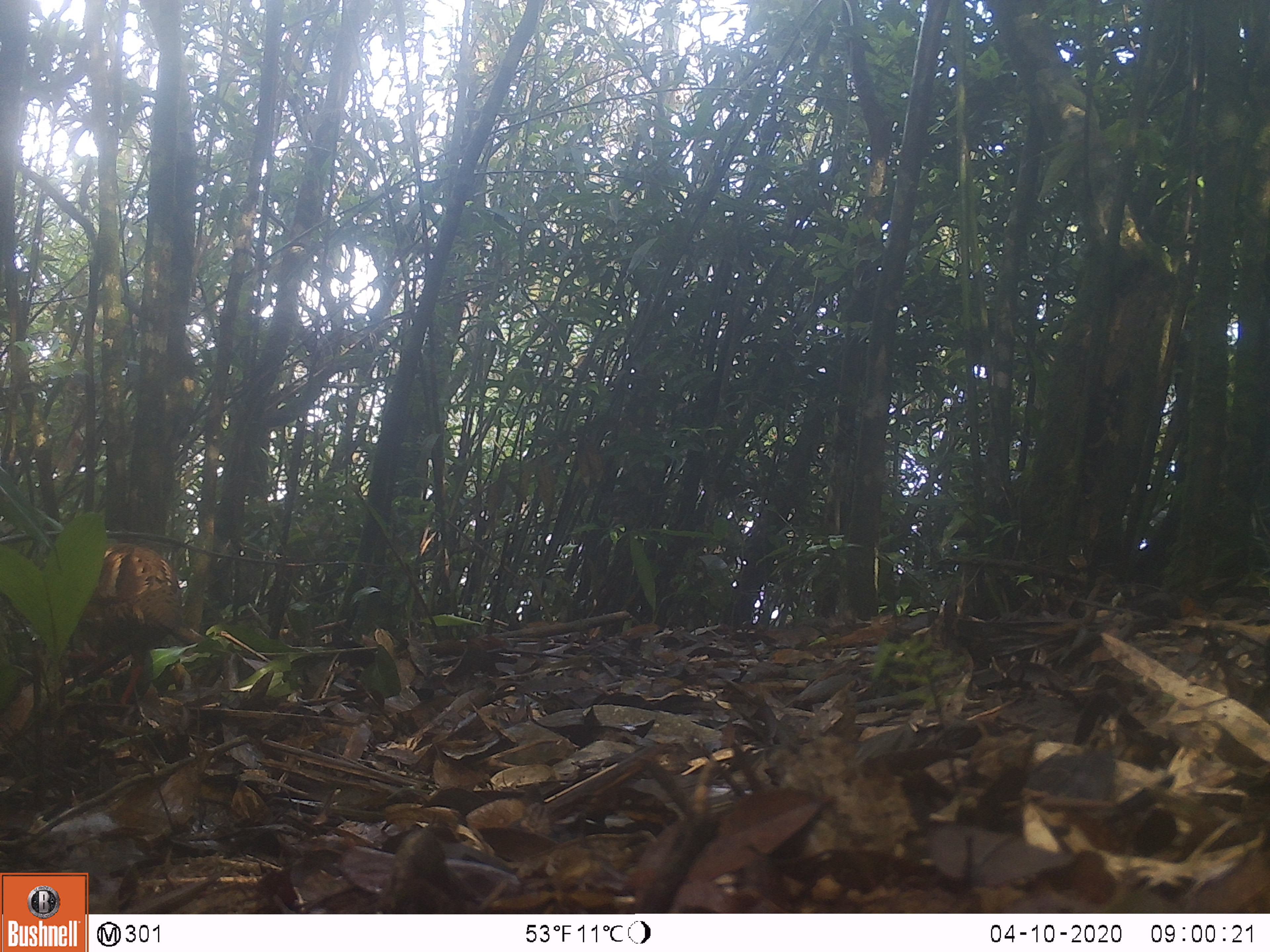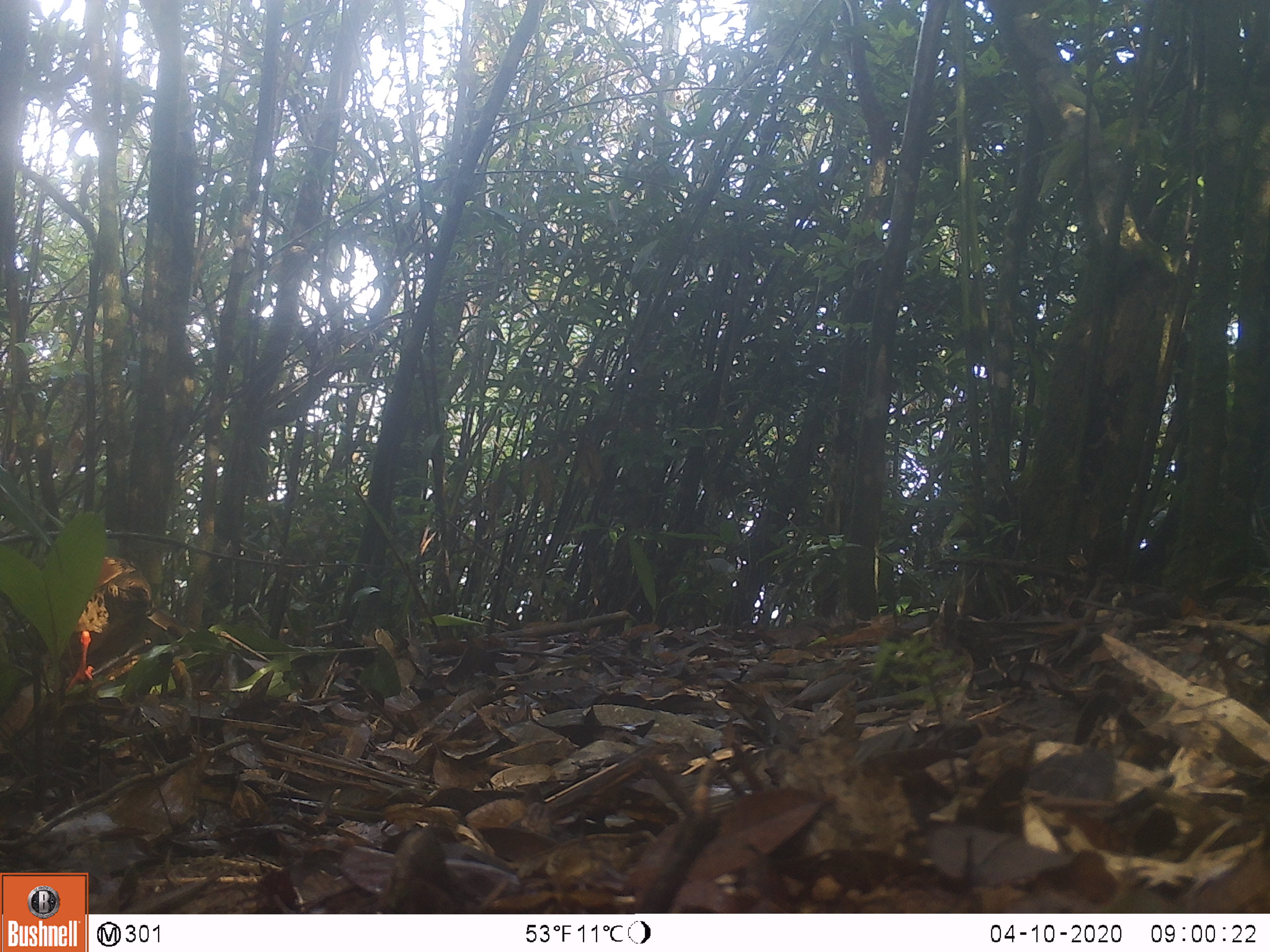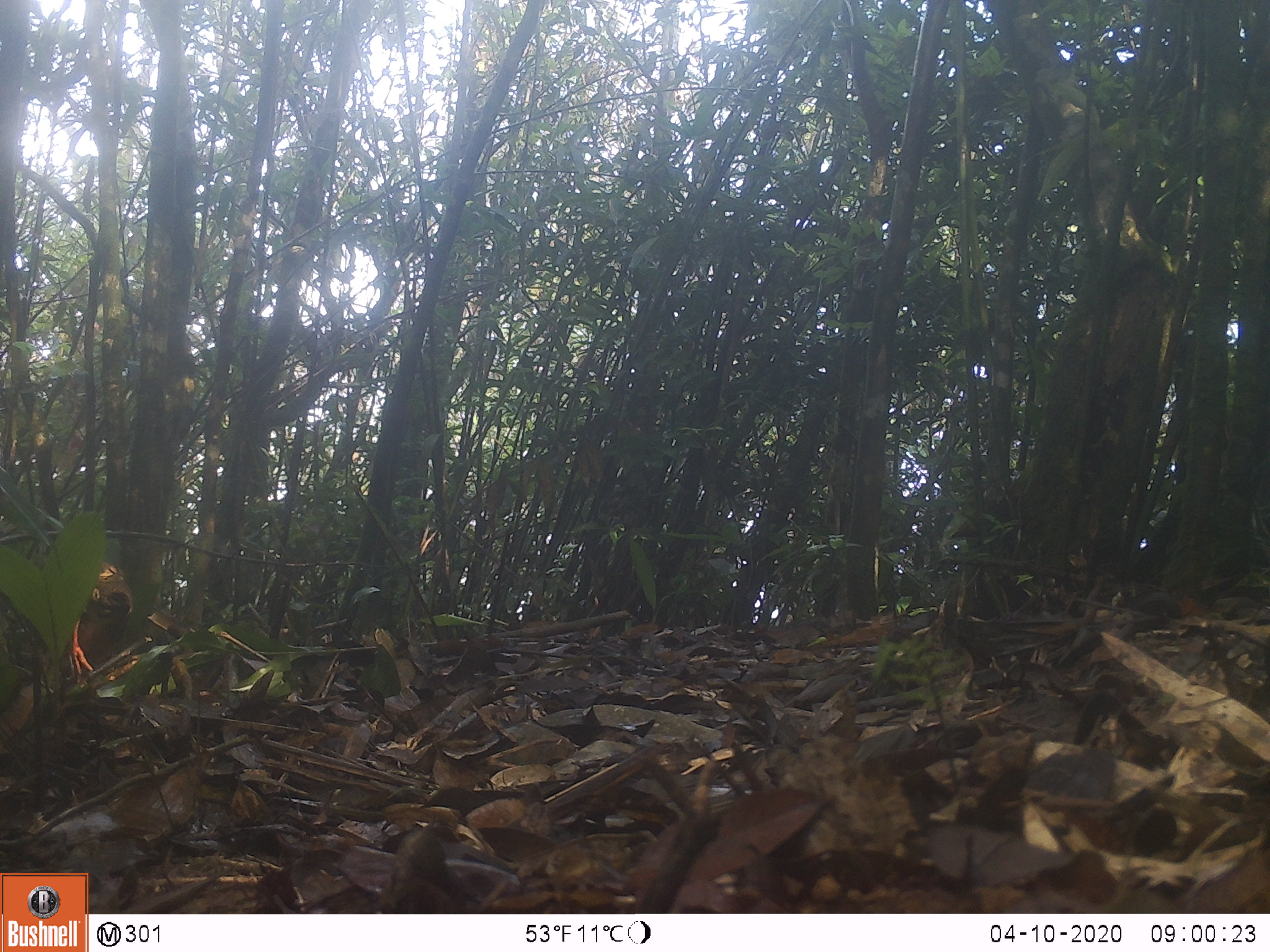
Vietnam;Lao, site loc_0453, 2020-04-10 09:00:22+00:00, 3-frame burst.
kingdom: Animalia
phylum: Chordata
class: Aves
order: Galliformes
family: Phasianidae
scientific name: Phasianidae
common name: partridge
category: unidentified partridge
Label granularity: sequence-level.